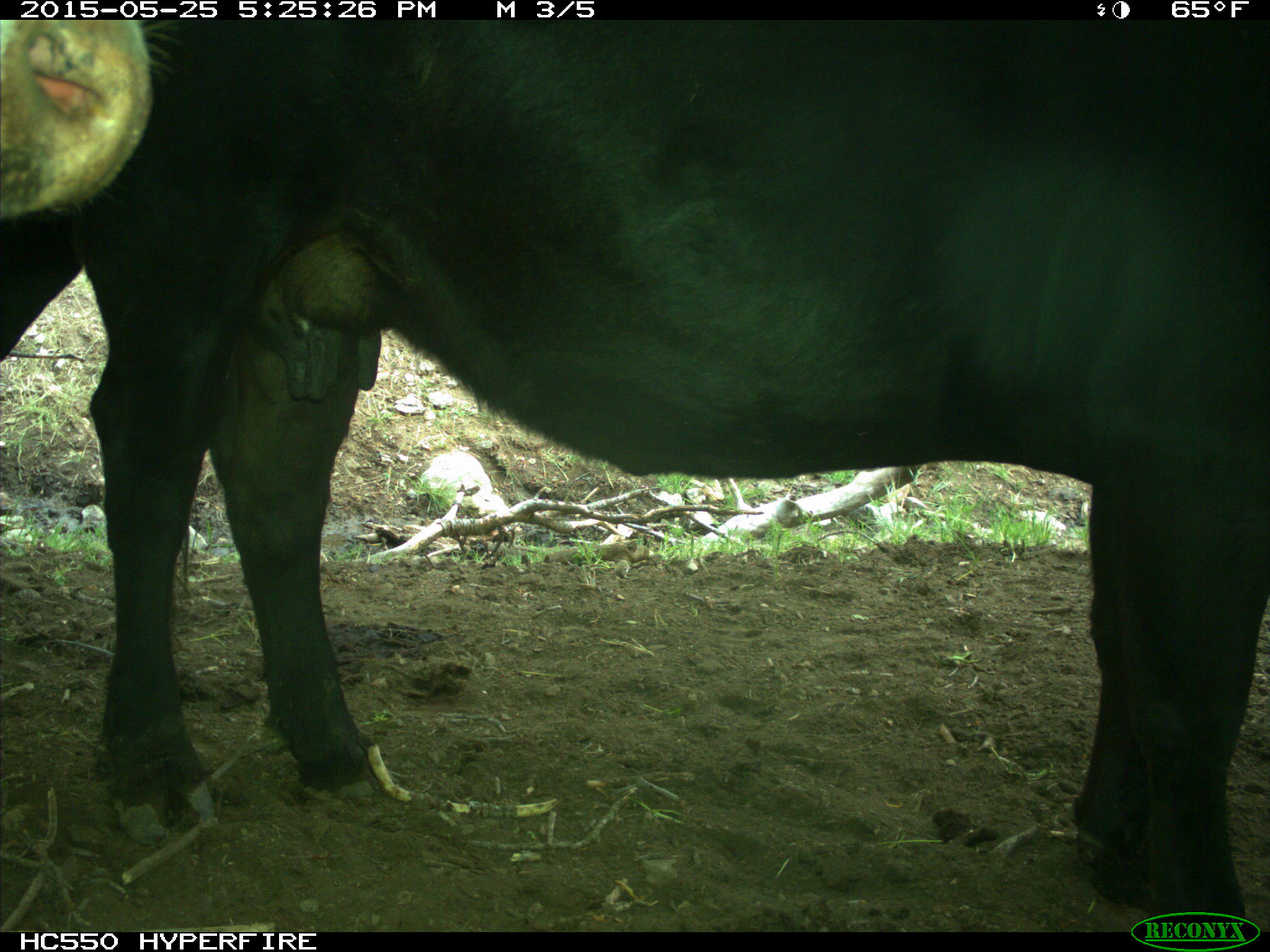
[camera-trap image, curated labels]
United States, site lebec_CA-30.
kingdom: Animalia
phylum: Chordata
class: Mammalia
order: Artiodactyla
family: Bovidae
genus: Bos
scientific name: Bos taurus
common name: domestic cow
Bos taurus (domestic cow).